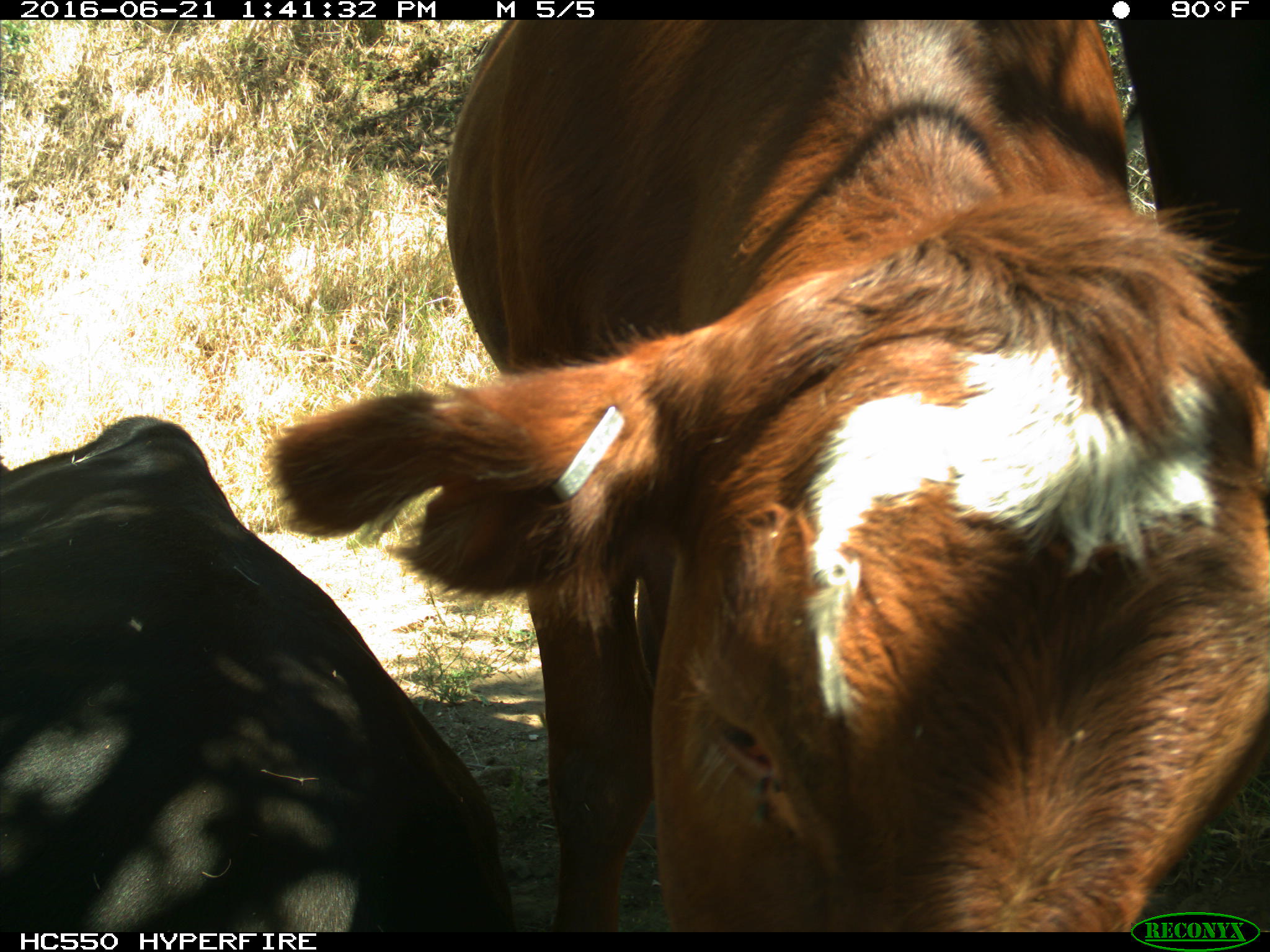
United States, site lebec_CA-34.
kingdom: Animalia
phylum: Chordata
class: Mammalia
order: Artiodactyla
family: Bovidae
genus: Bos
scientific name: Bos taurus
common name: domestic cow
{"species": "Bos taurus (domestic cow)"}